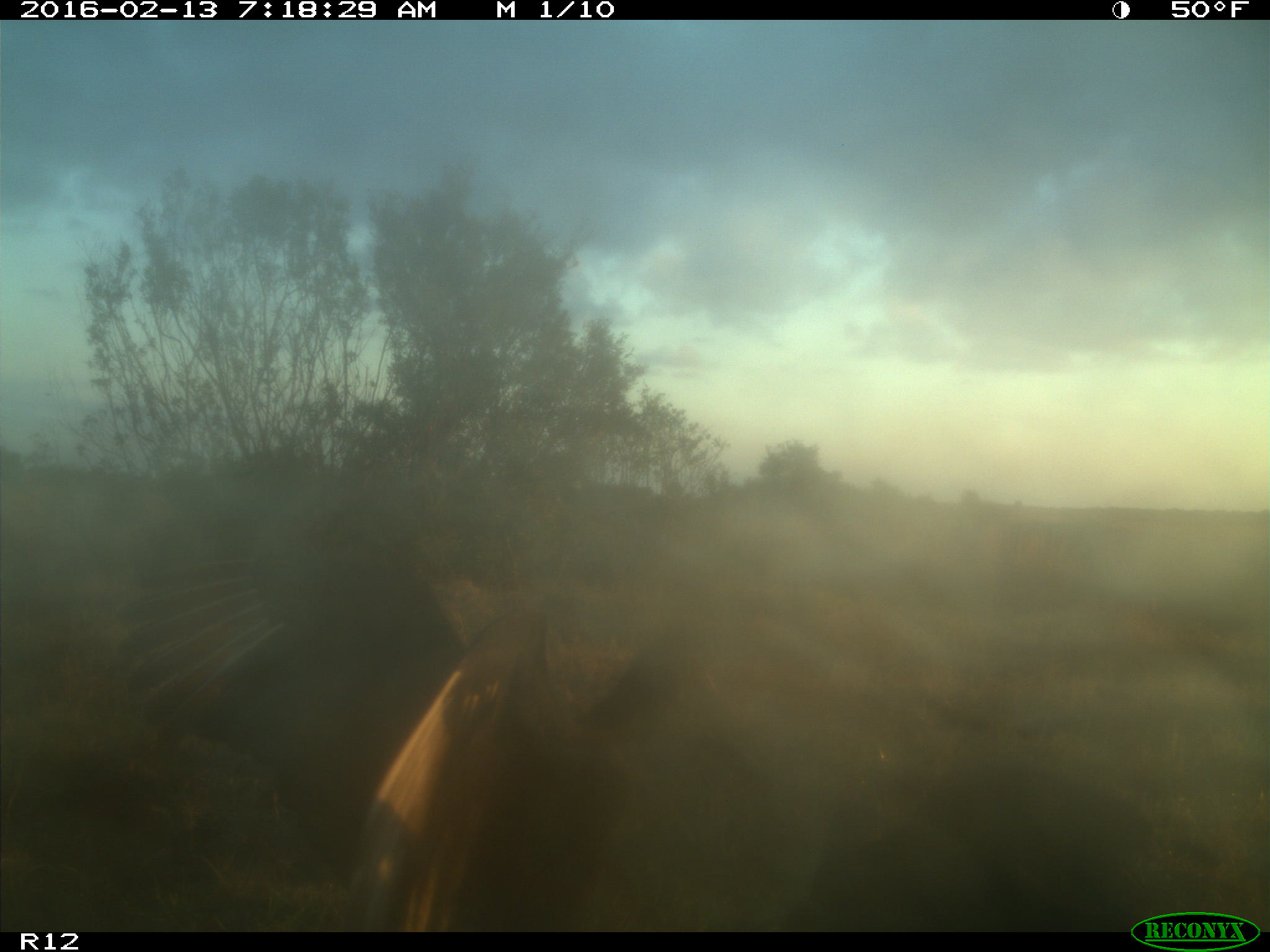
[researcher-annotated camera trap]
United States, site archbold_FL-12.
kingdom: Animalia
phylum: Chordata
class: Aves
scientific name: Aves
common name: birds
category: unidentified bird